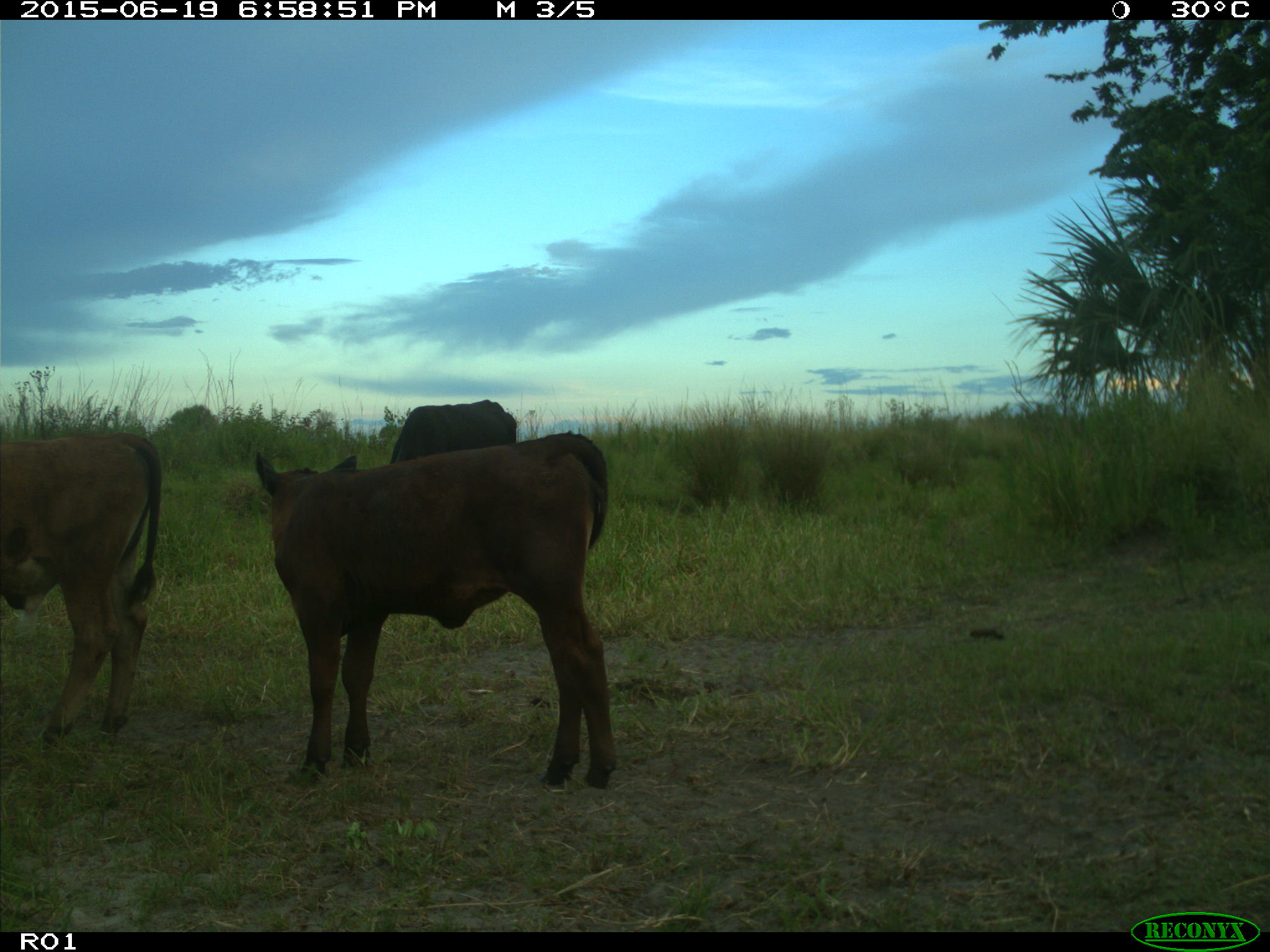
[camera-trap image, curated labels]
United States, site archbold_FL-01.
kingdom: Animalia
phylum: Chordata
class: Mammalia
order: Artiodactyla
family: Bovidae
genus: Bos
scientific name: Bos taurus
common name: domestic cow